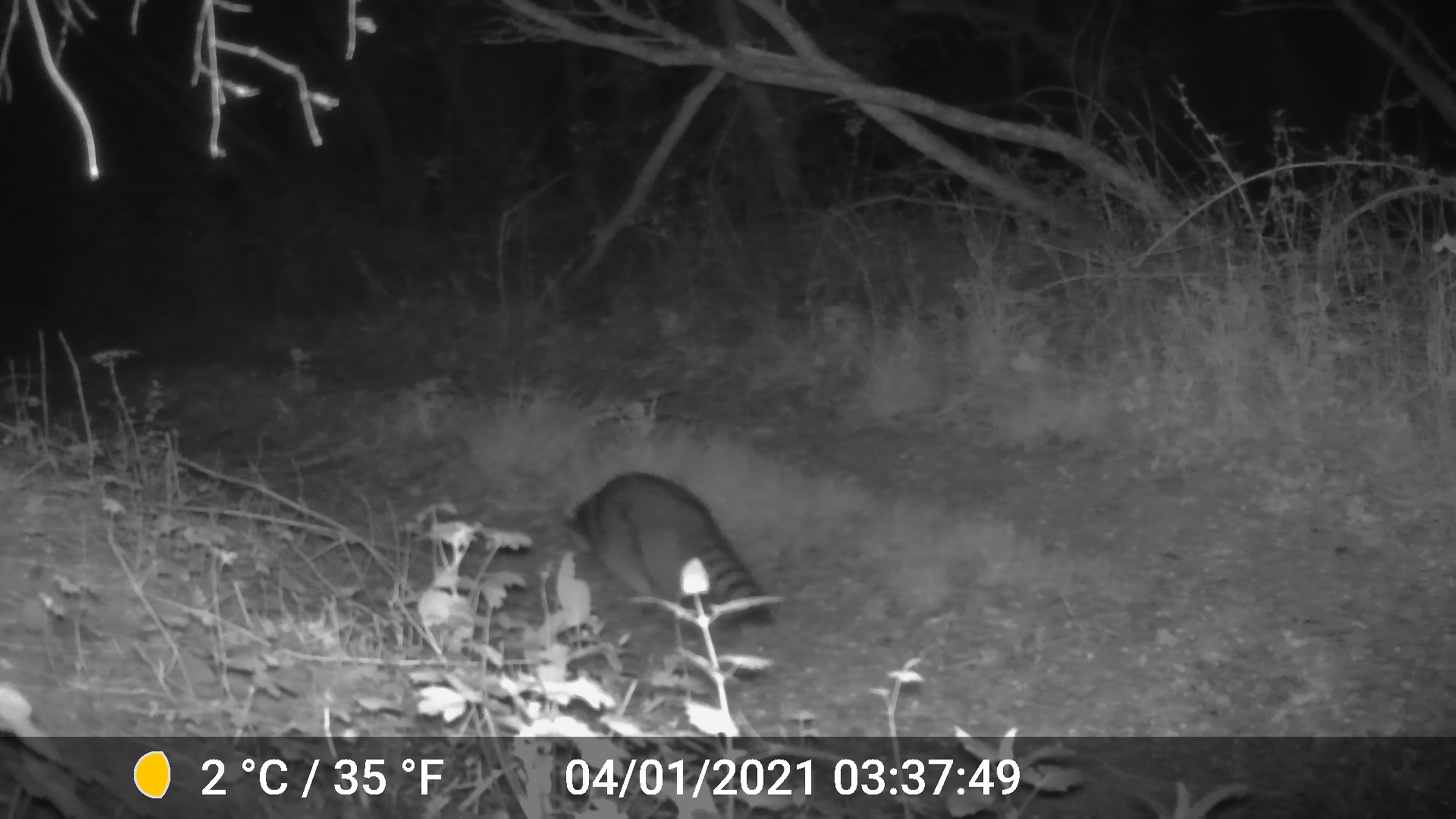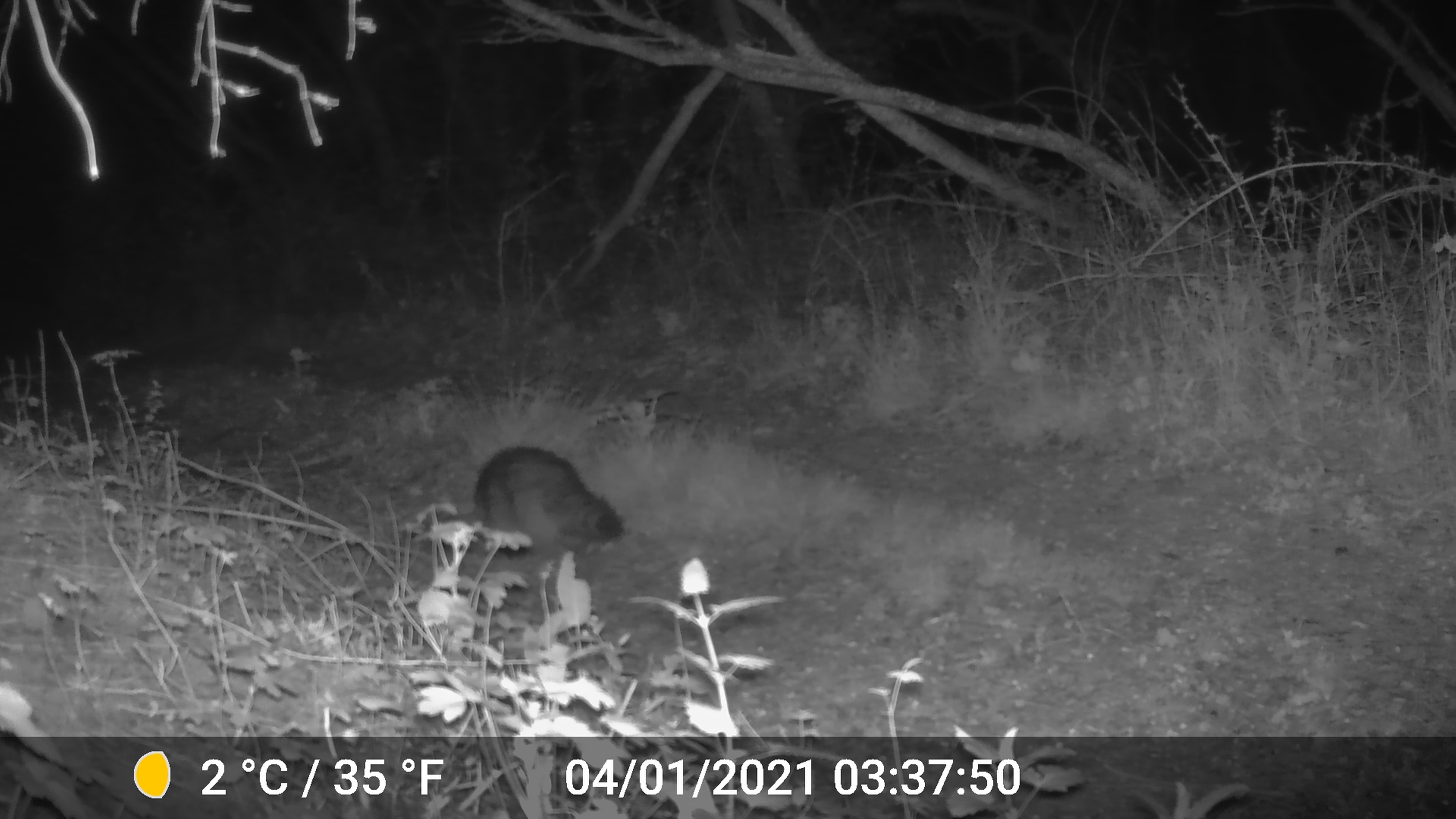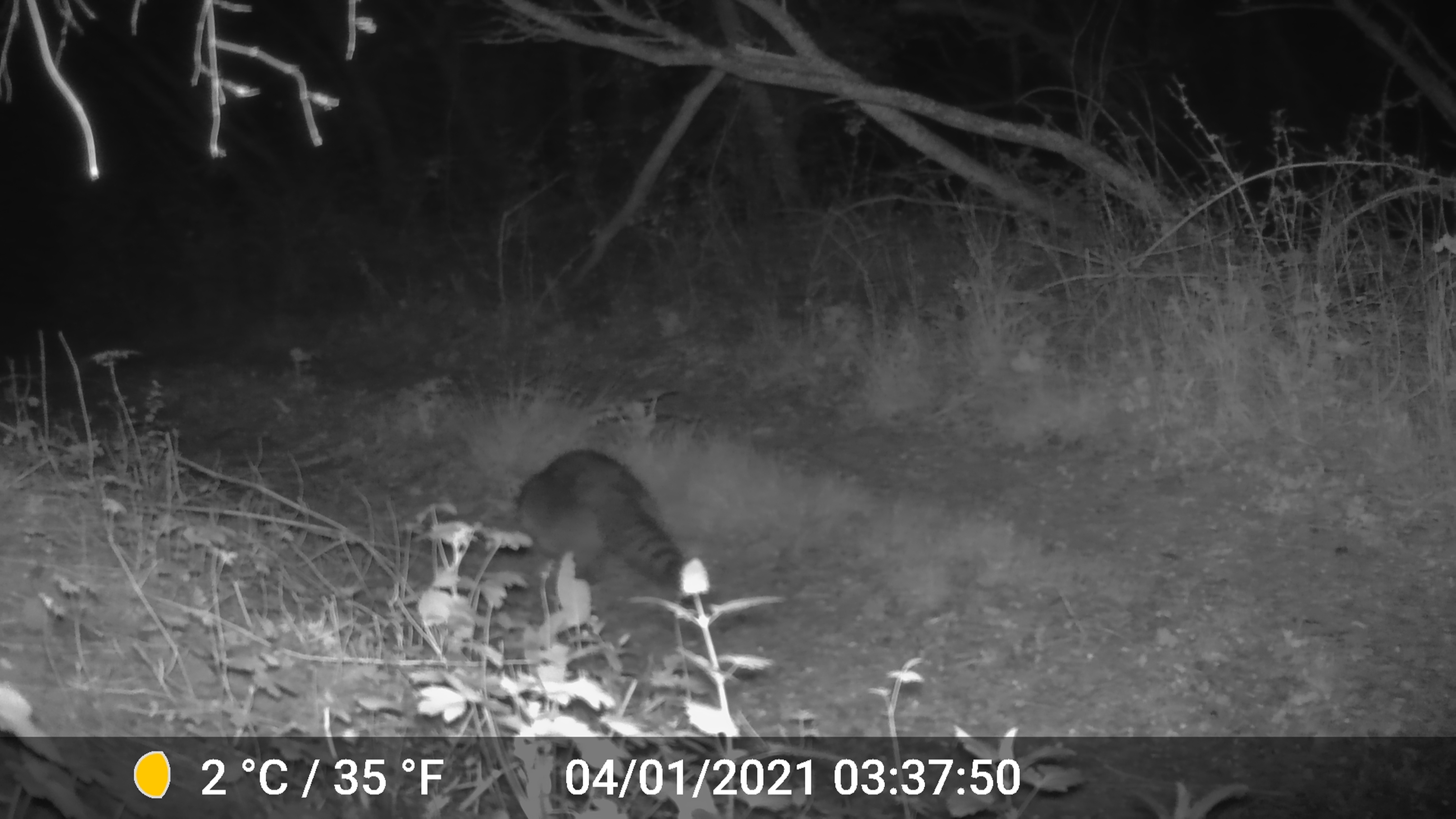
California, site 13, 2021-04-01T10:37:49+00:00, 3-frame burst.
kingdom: Animalia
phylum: Chordata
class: Mammalia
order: Carnivora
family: Procyonidae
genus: Procyon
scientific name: Procyon lotor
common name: raccoon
Raccoon (Procyon lotor).